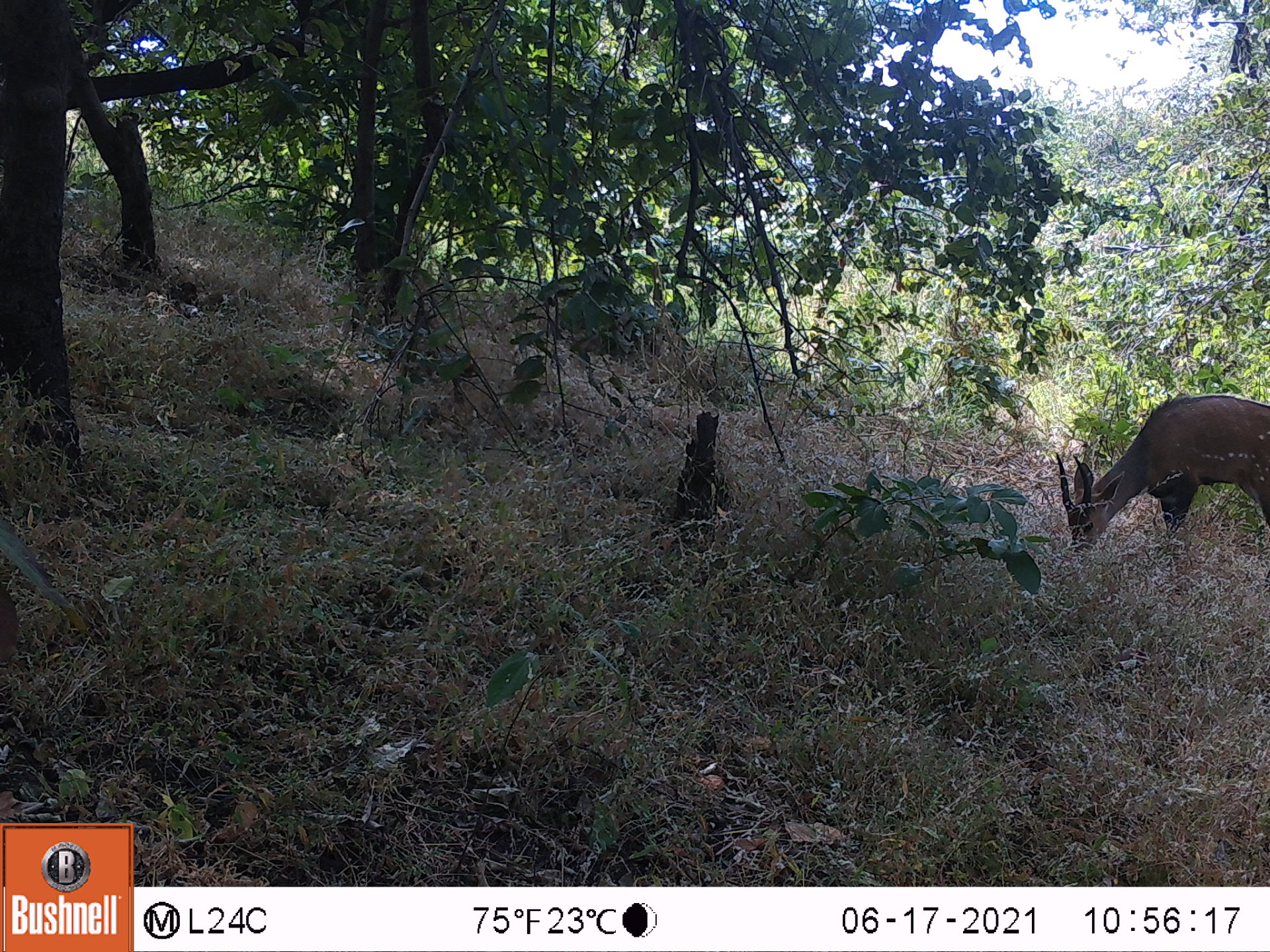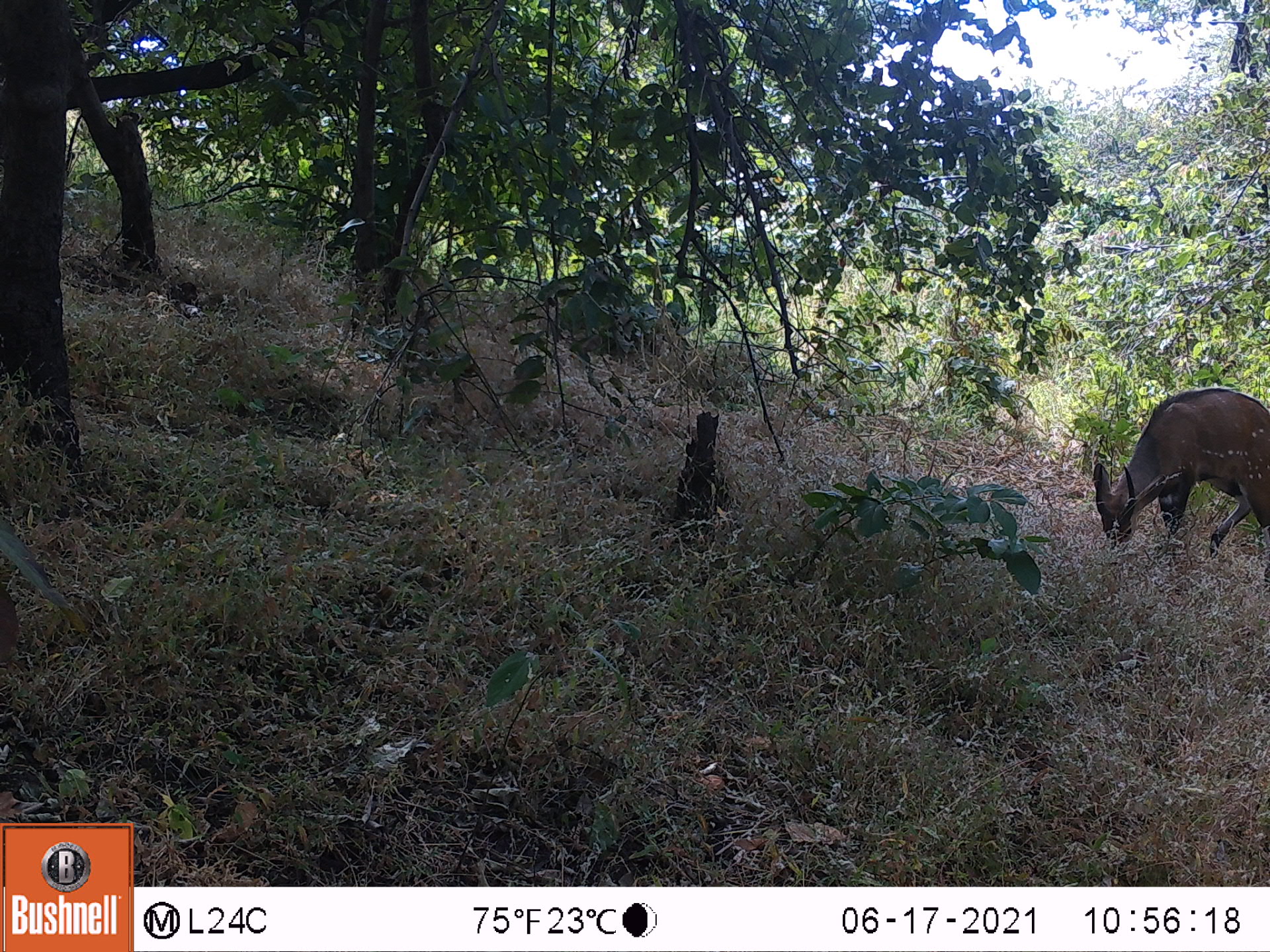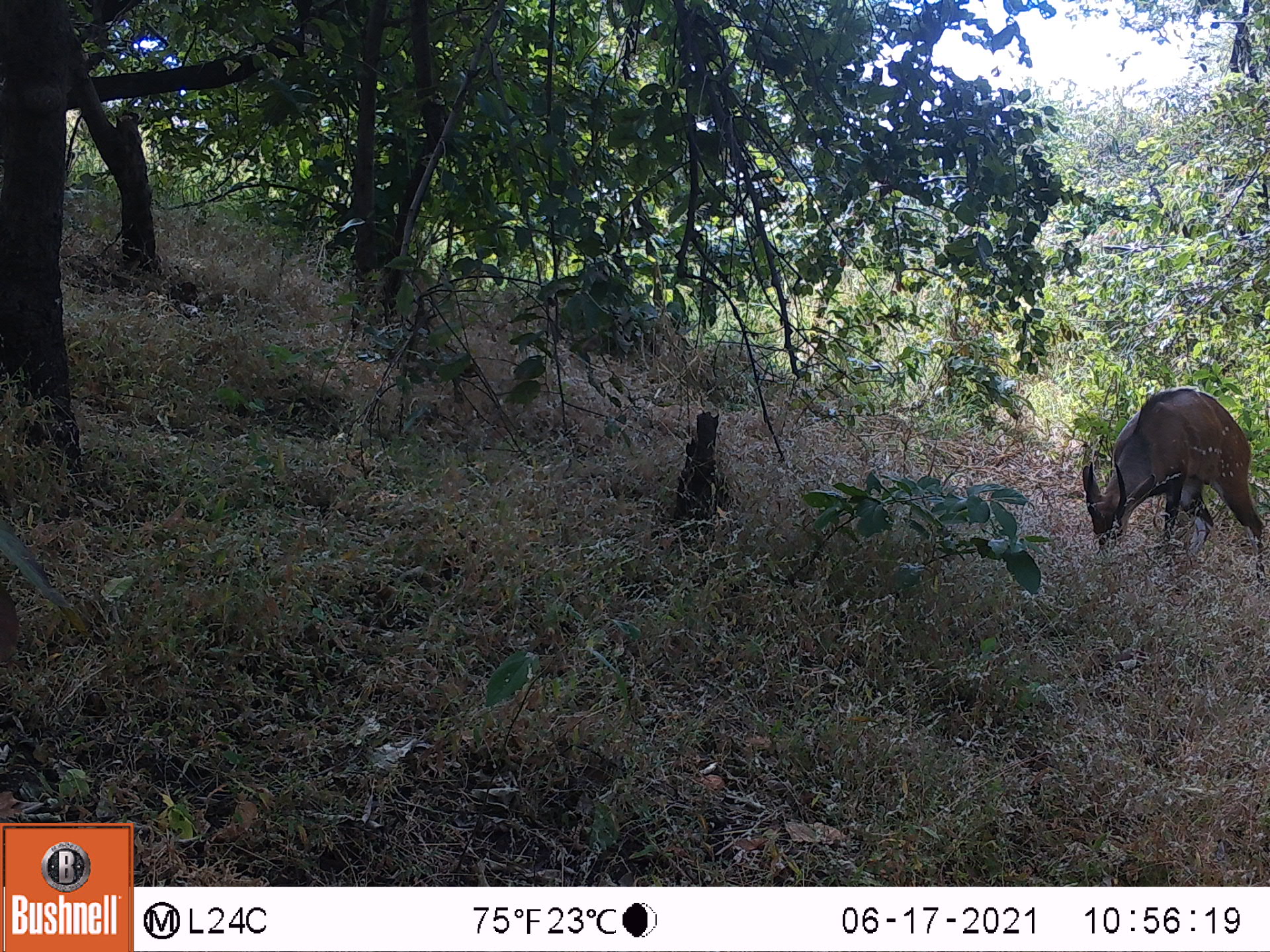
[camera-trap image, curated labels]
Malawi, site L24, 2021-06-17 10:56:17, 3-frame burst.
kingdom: Animalia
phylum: Chordata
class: Mammalia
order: Artiodactyla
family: Bovidae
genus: Tragelaphus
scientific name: Tragelaphus sylvaticus sylvaticus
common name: cape bushbuck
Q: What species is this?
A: Cape bushbuck (Tragelaphus sylvaticus sylvaticus).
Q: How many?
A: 1.